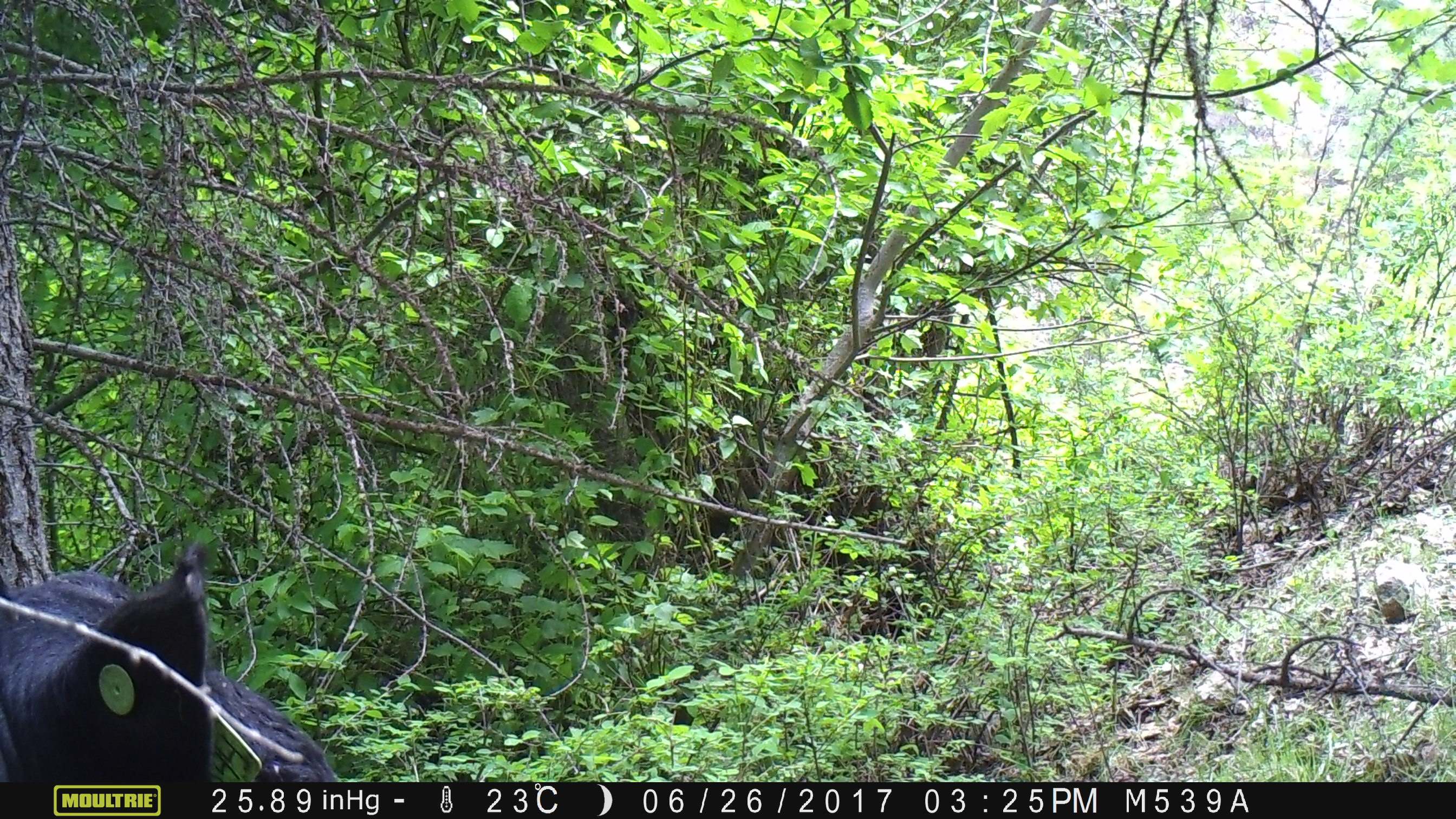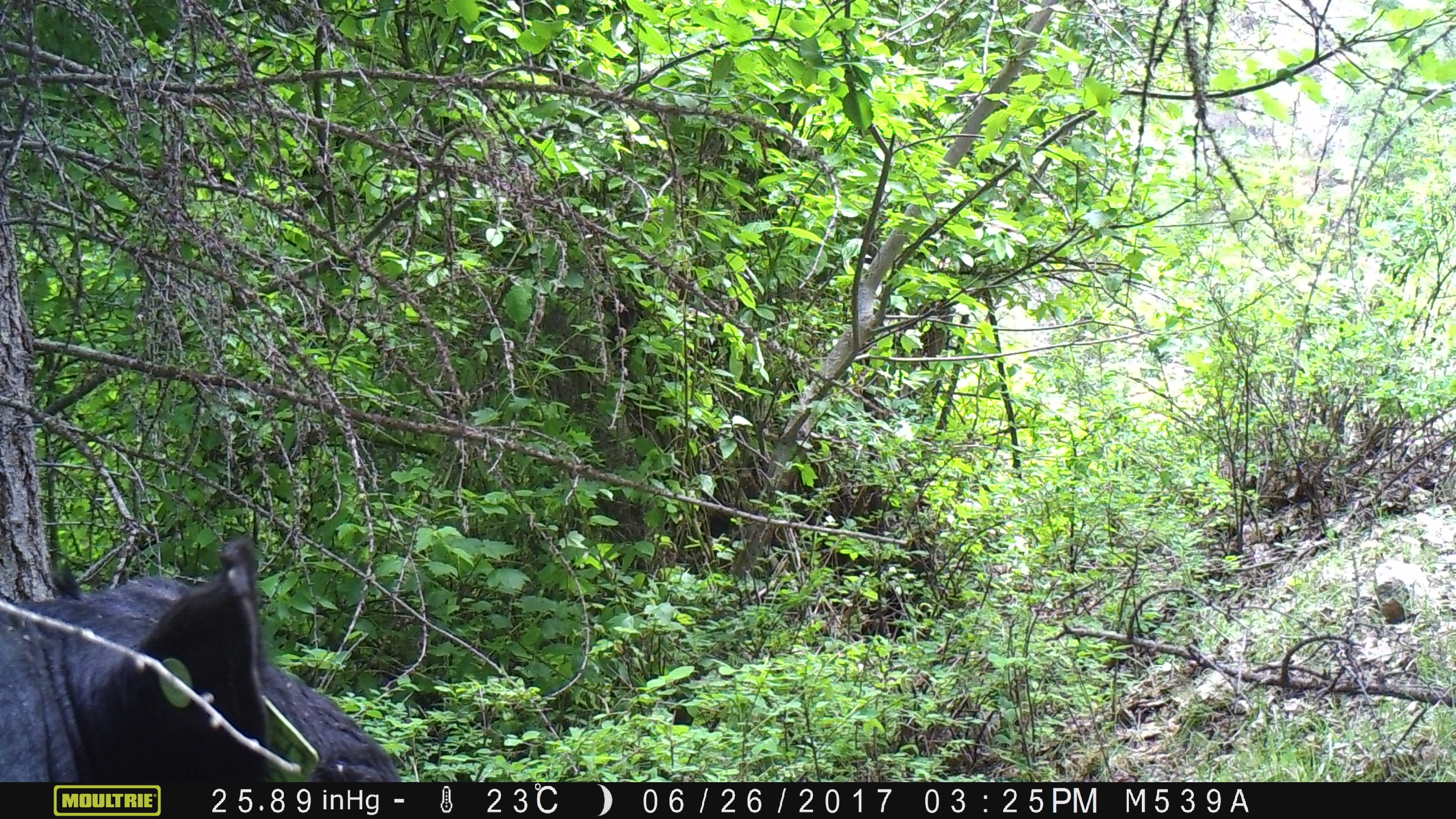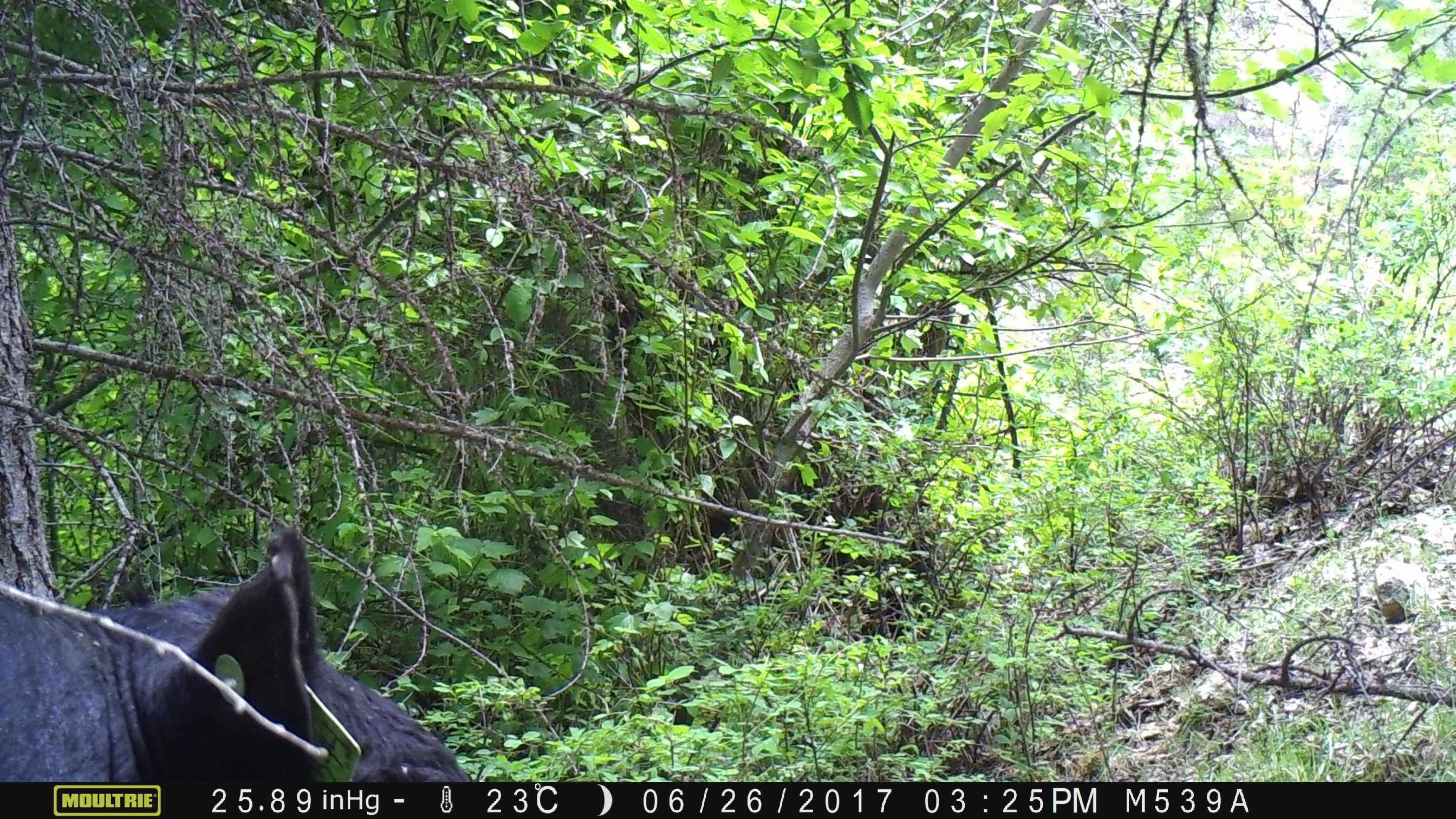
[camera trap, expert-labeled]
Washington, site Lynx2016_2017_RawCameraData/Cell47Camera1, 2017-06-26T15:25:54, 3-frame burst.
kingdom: Animalia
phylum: Chordata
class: Mammalia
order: Artiodactyla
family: Bovidae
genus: Bos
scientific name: Bos taurus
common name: domestic cattle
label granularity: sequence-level